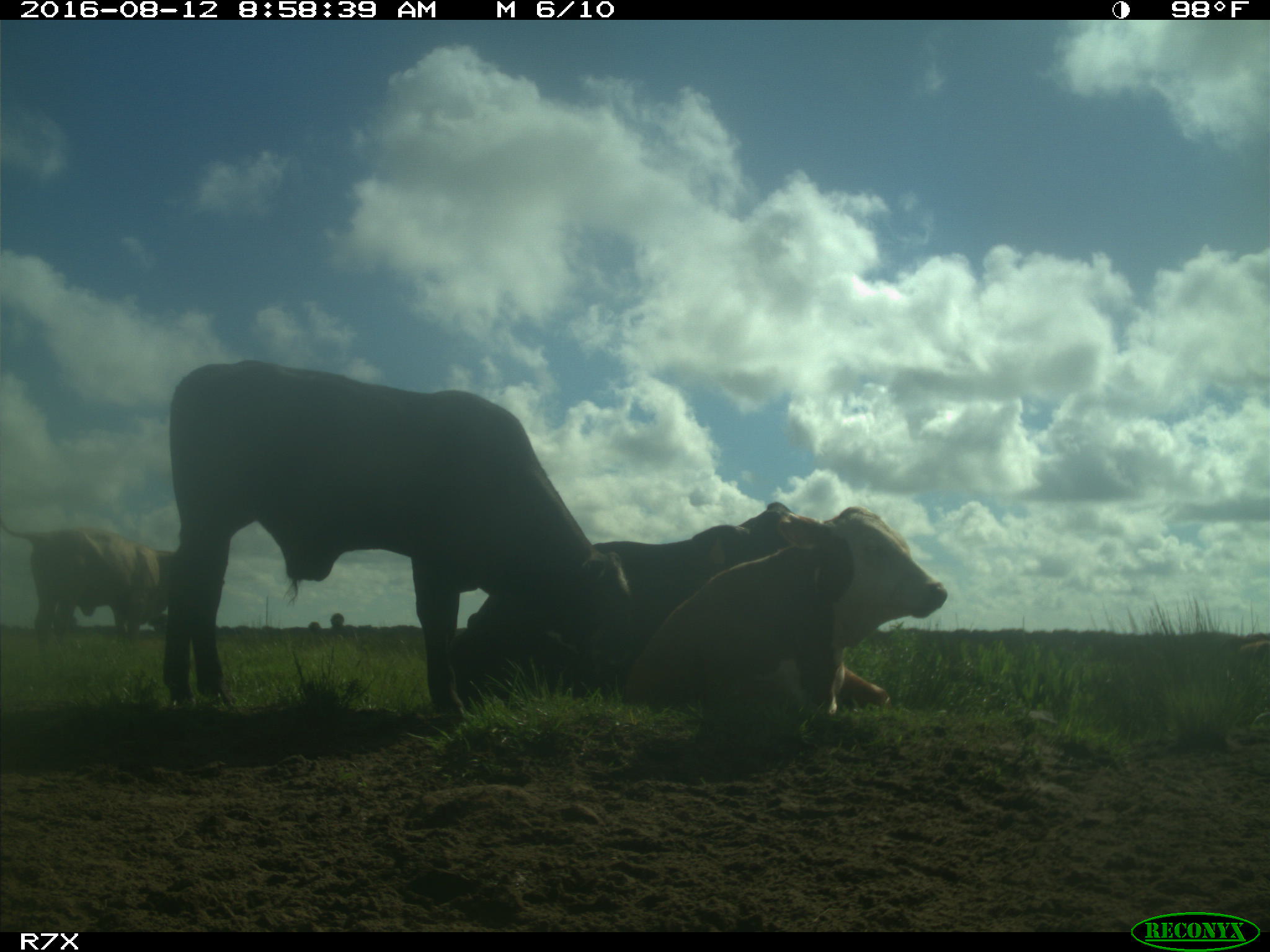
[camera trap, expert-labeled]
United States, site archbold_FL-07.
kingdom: Animalia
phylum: Chordata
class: Mammalia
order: Artiodactyla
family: Bovidae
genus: Bos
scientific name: Bos taurus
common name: domestic cow